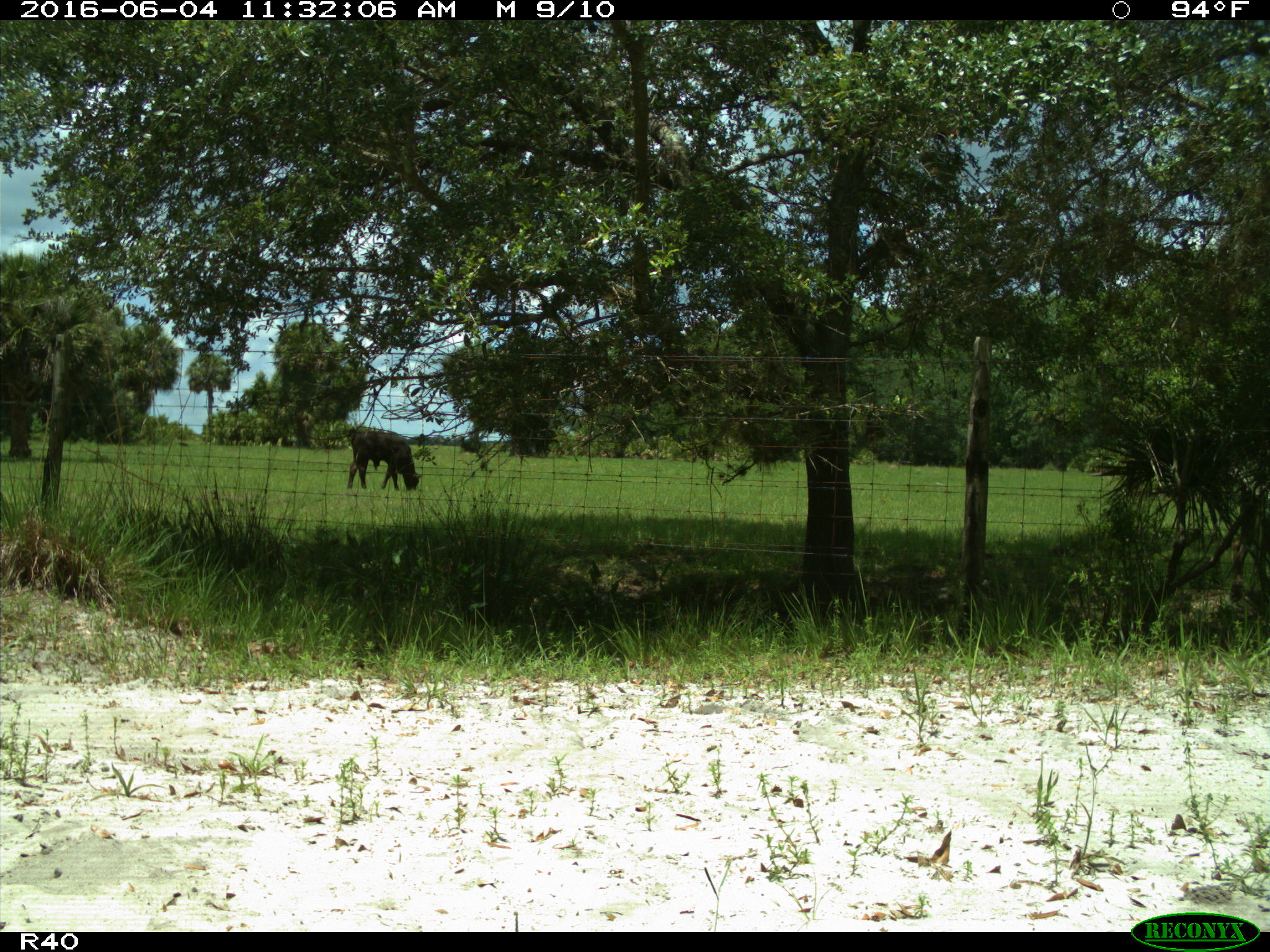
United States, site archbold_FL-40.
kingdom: Animalia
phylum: Chordata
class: Mammalia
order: Artiodactyla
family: Bovidae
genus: Bos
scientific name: Bos taurus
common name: domestic cow